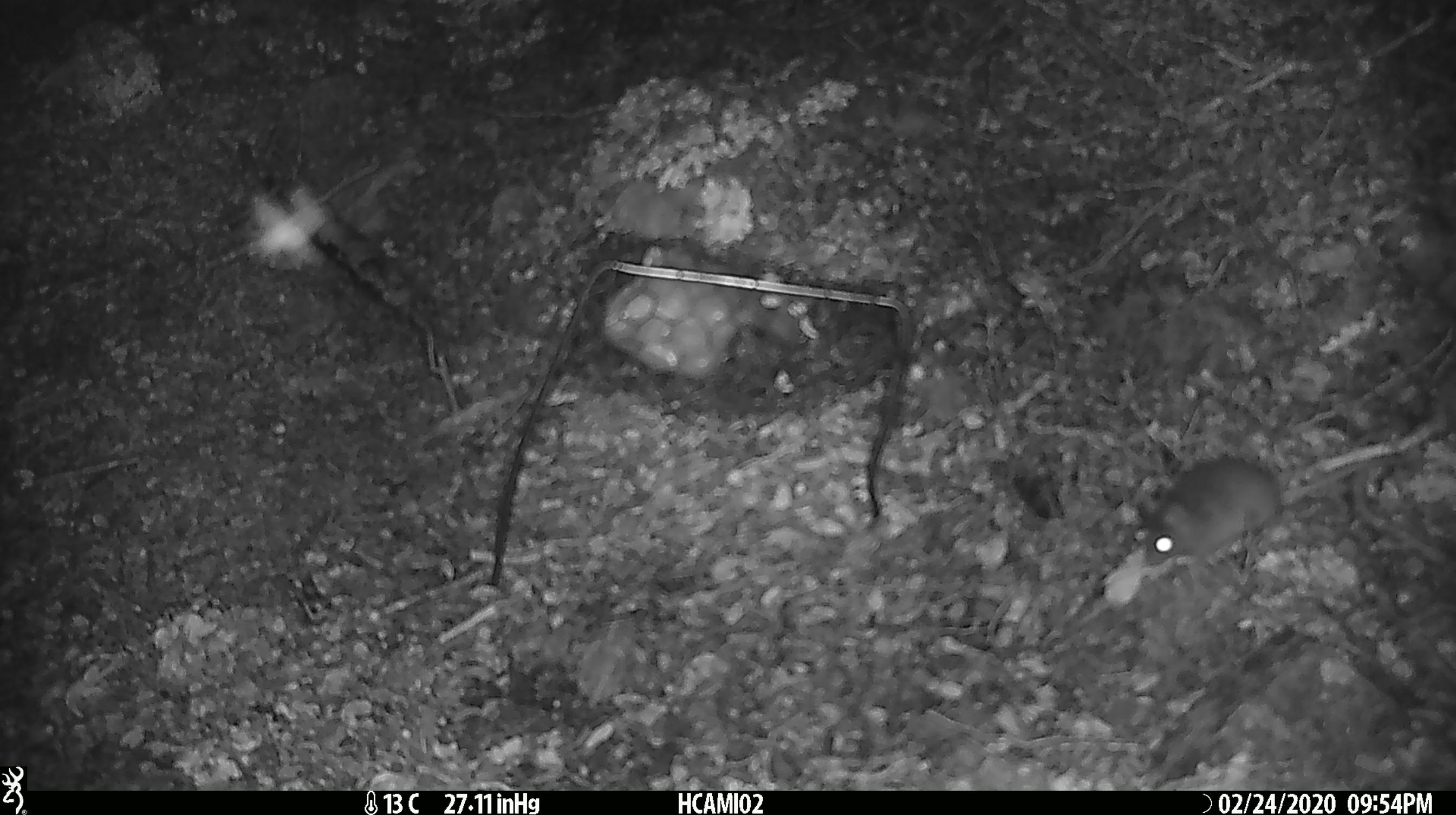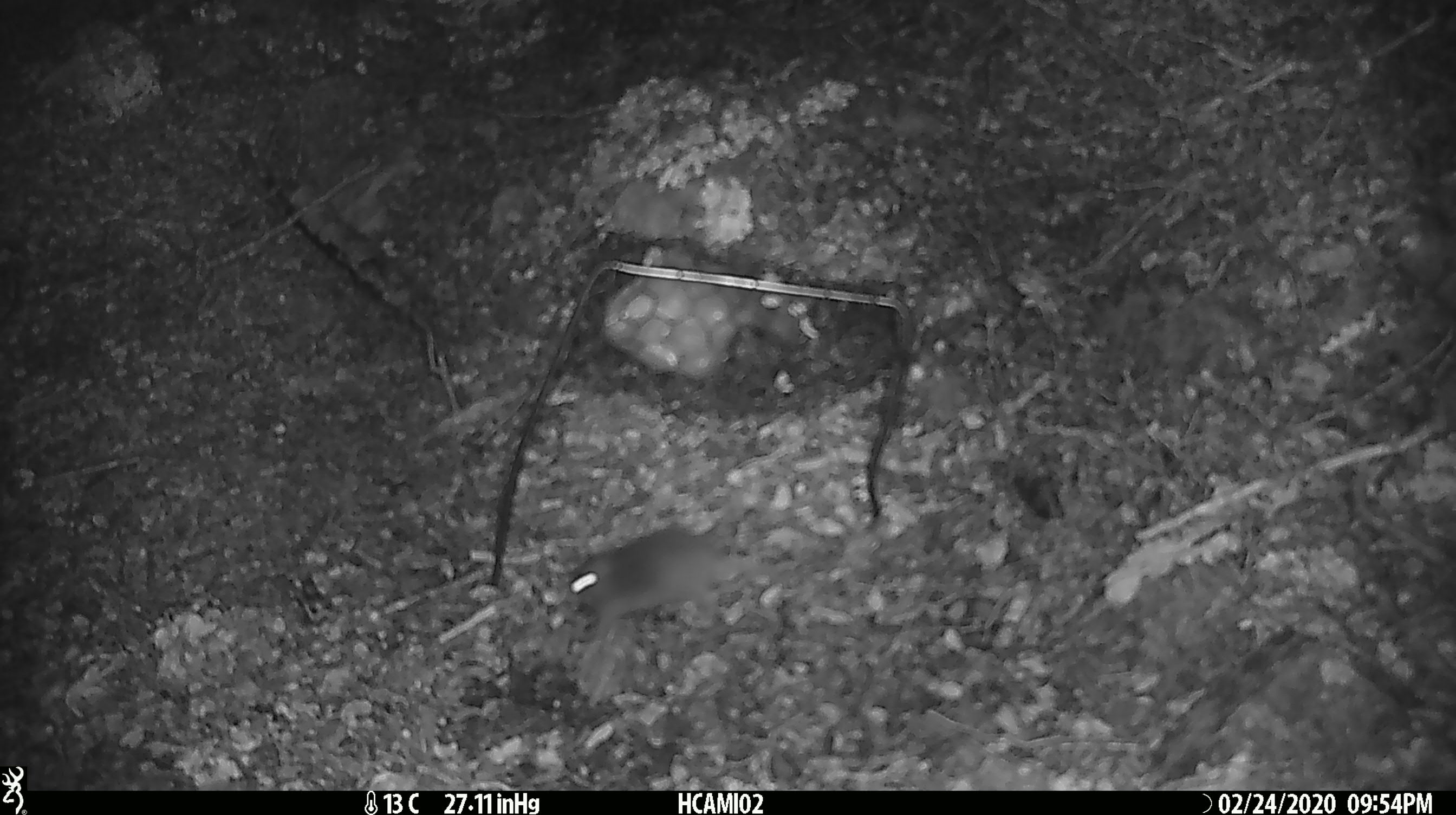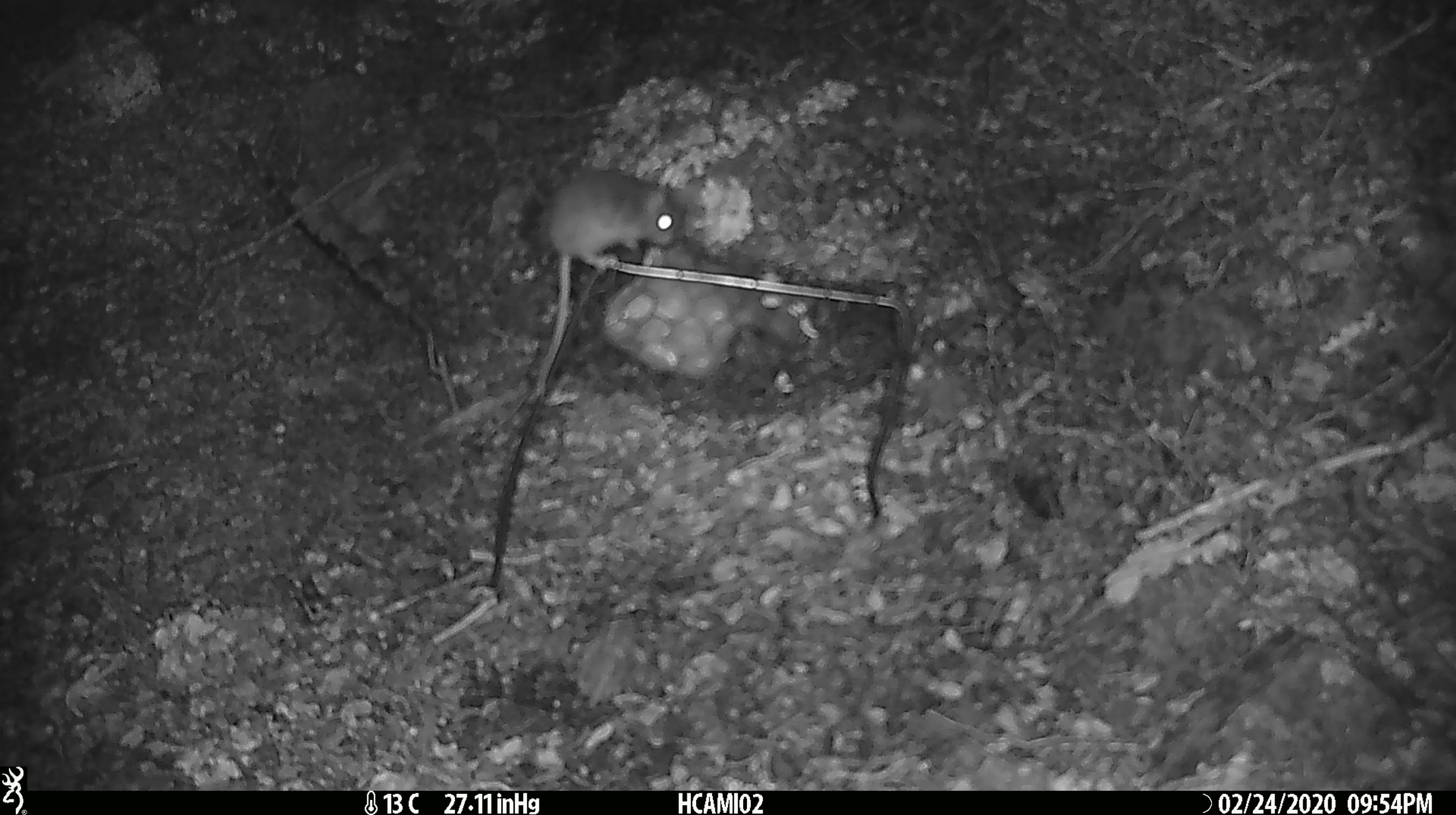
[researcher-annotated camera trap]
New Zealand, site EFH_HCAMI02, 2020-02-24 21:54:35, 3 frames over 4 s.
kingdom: Animalia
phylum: Chordata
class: Mammalia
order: Rodentia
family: Muridae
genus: Mus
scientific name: Mus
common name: mouse